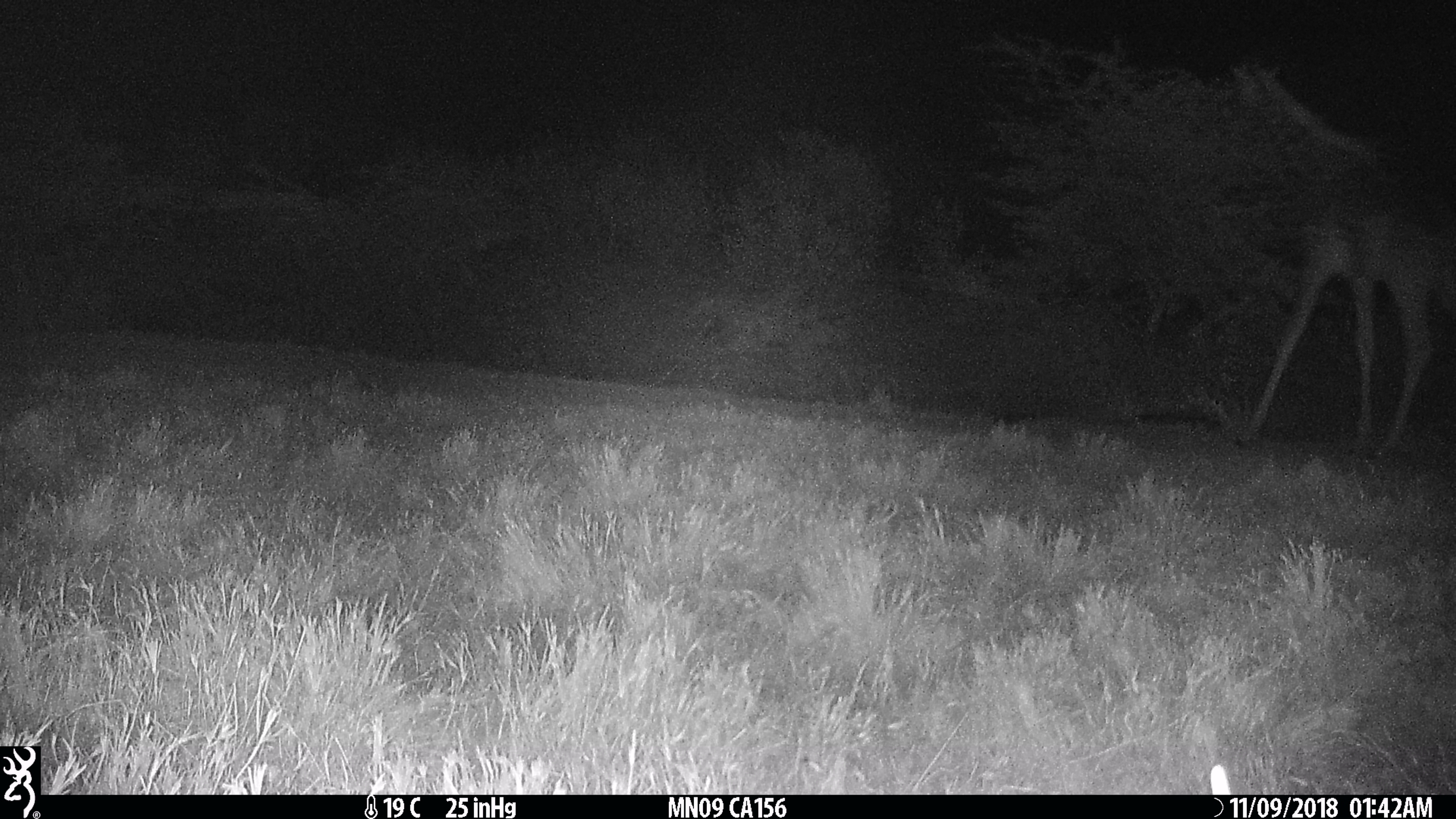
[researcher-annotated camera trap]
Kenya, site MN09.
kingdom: Animalia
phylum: Chordata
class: Mammalia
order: Artiodactyla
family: Giraffidae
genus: Giraffa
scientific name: Giraffa camelopardalis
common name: northern giraffe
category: giraffe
Giraffe (northern giraffe) (Giraffa camelopardalis).